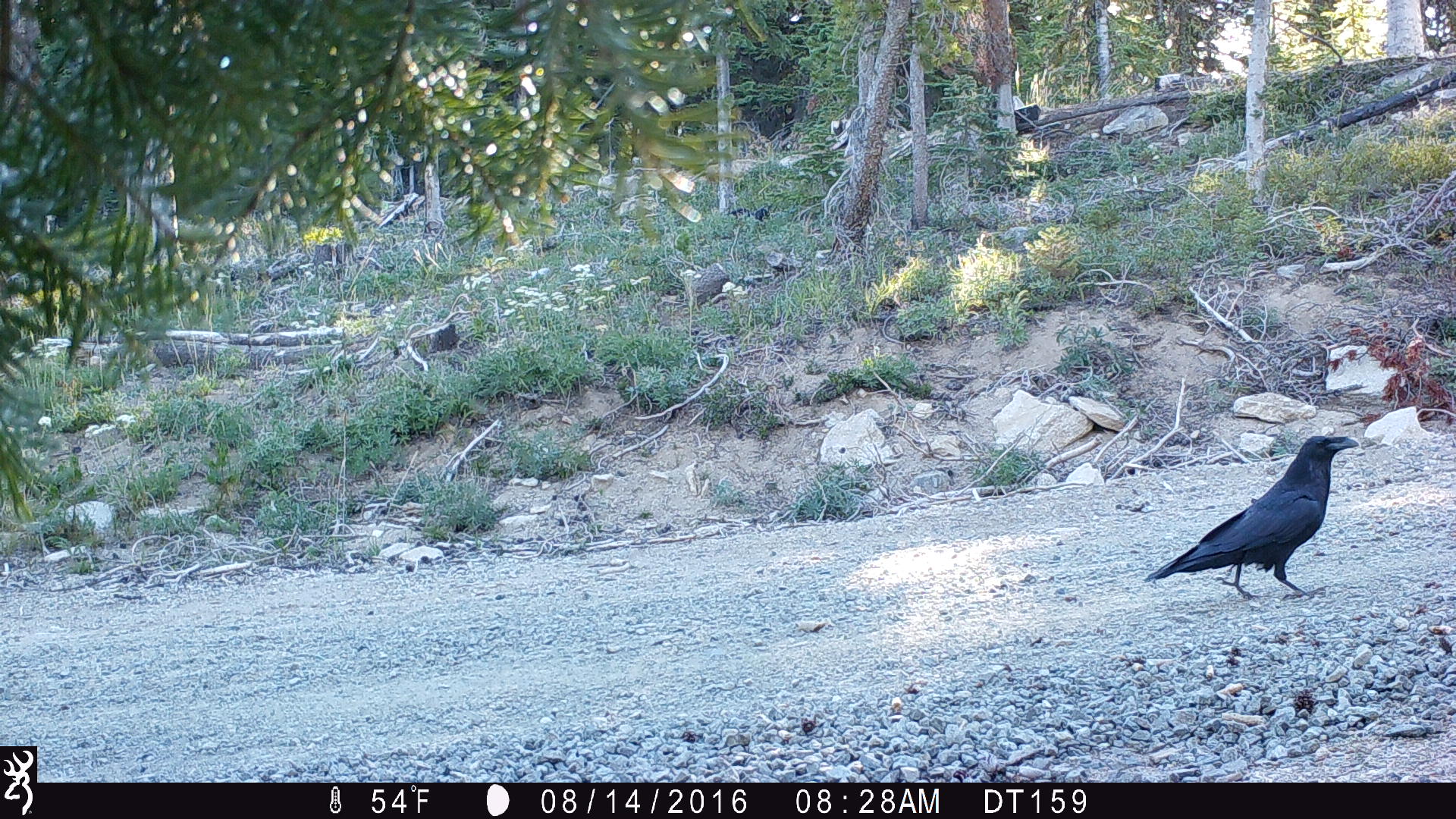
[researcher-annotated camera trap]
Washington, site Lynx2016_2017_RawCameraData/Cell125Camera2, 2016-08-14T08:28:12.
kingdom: Animalia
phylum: Chordata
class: Aves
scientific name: Aves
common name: birds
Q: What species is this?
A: Aves (birds).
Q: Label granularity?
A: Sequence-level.